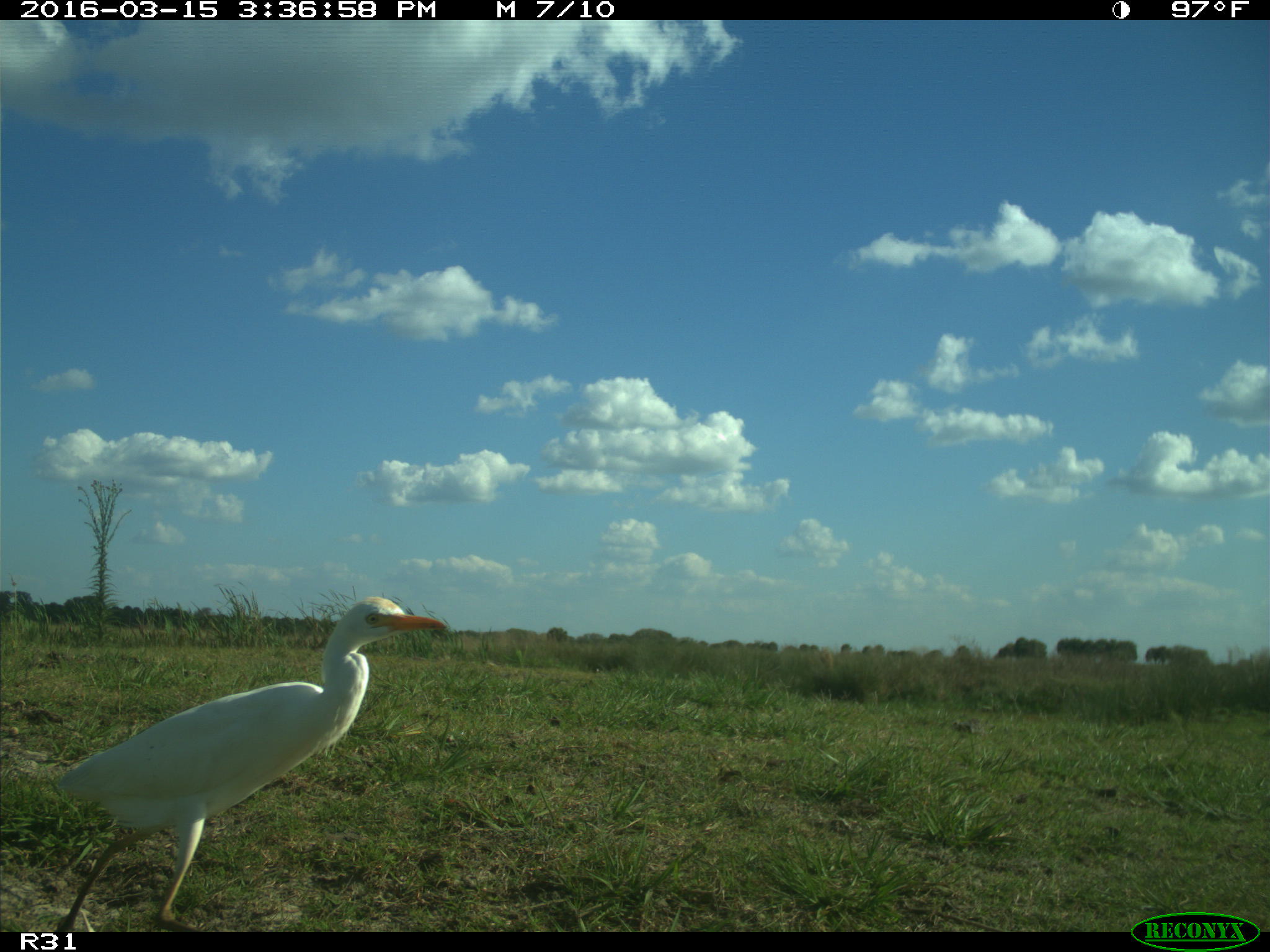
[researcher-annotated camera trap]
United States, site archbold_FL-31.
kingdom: Animalia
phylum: Chordata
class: Aves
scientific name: Aves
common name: birds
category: unidentified bird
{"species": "unidentified bird (birds) (Aves)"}